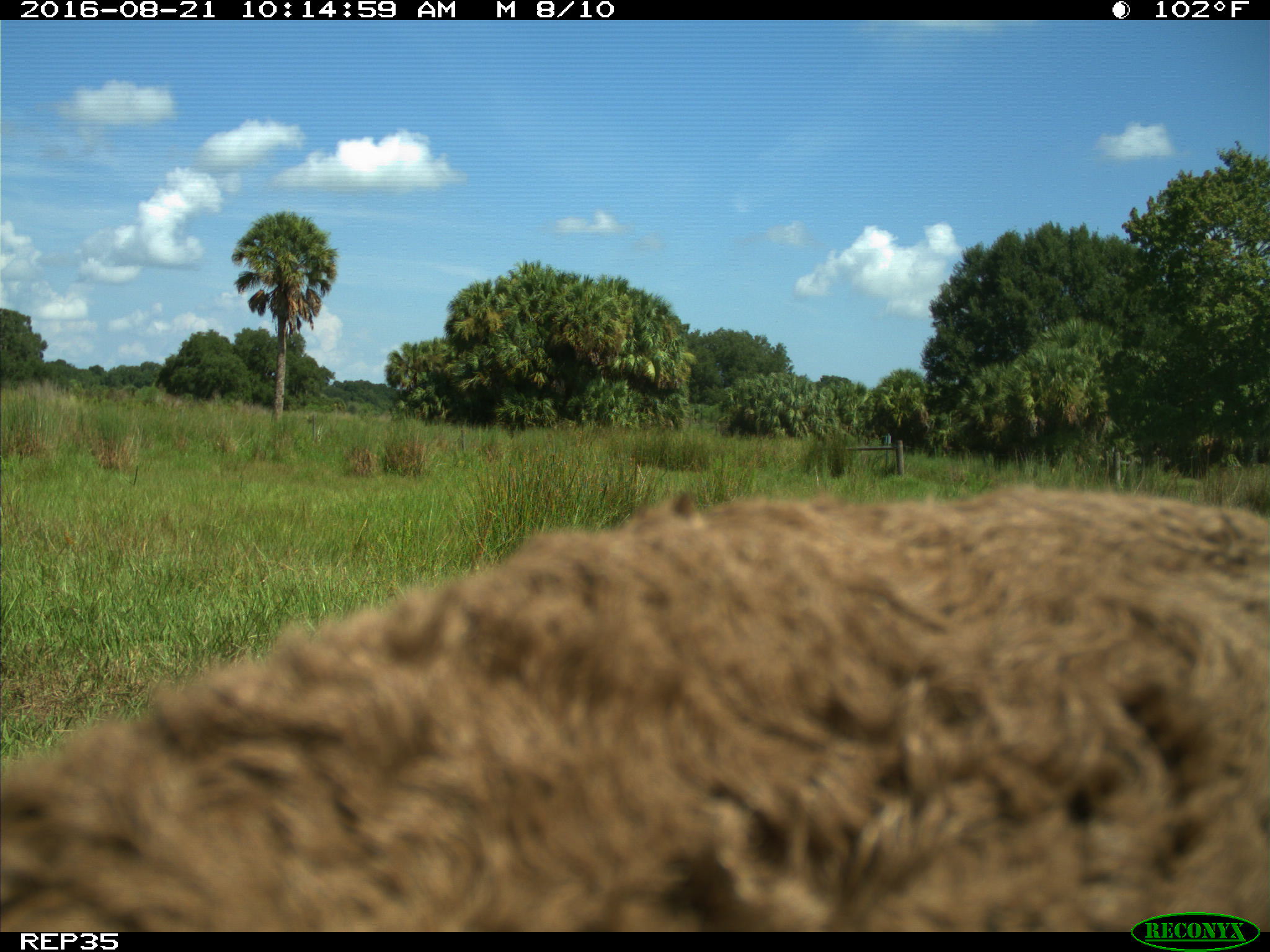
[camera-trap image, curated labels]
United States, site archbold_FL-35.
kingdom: Animalia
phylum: Chordata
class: Mammalia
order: Artiodactyla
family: Bovidae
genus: Bos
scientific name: Bos taurus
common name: domestic cow